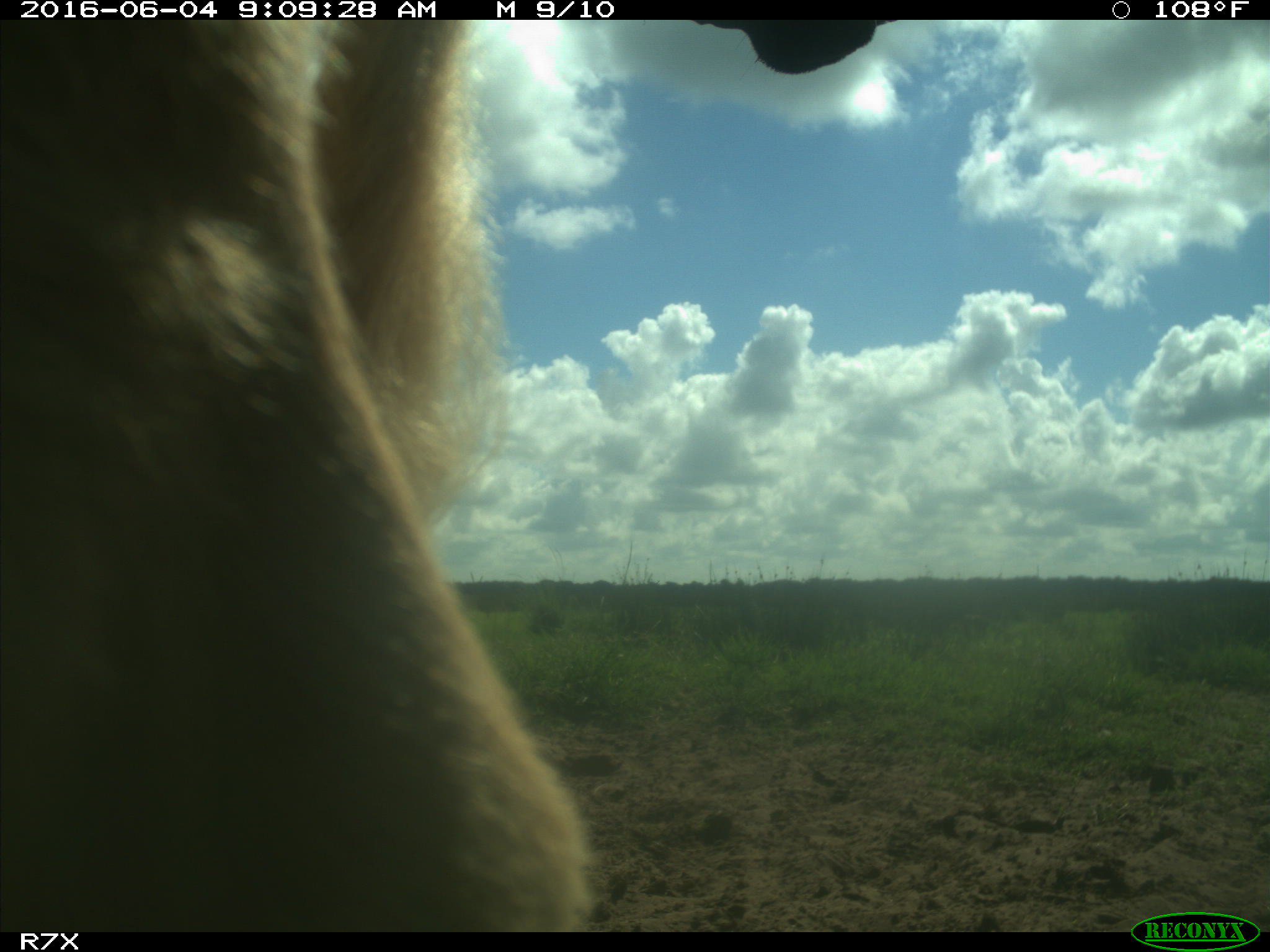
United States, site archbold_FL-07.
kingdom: Animalia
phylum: Chordata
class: Mammalia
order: Artiodactyla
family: Bovidae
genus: Bos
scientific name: Bos taurus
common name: domestic cow